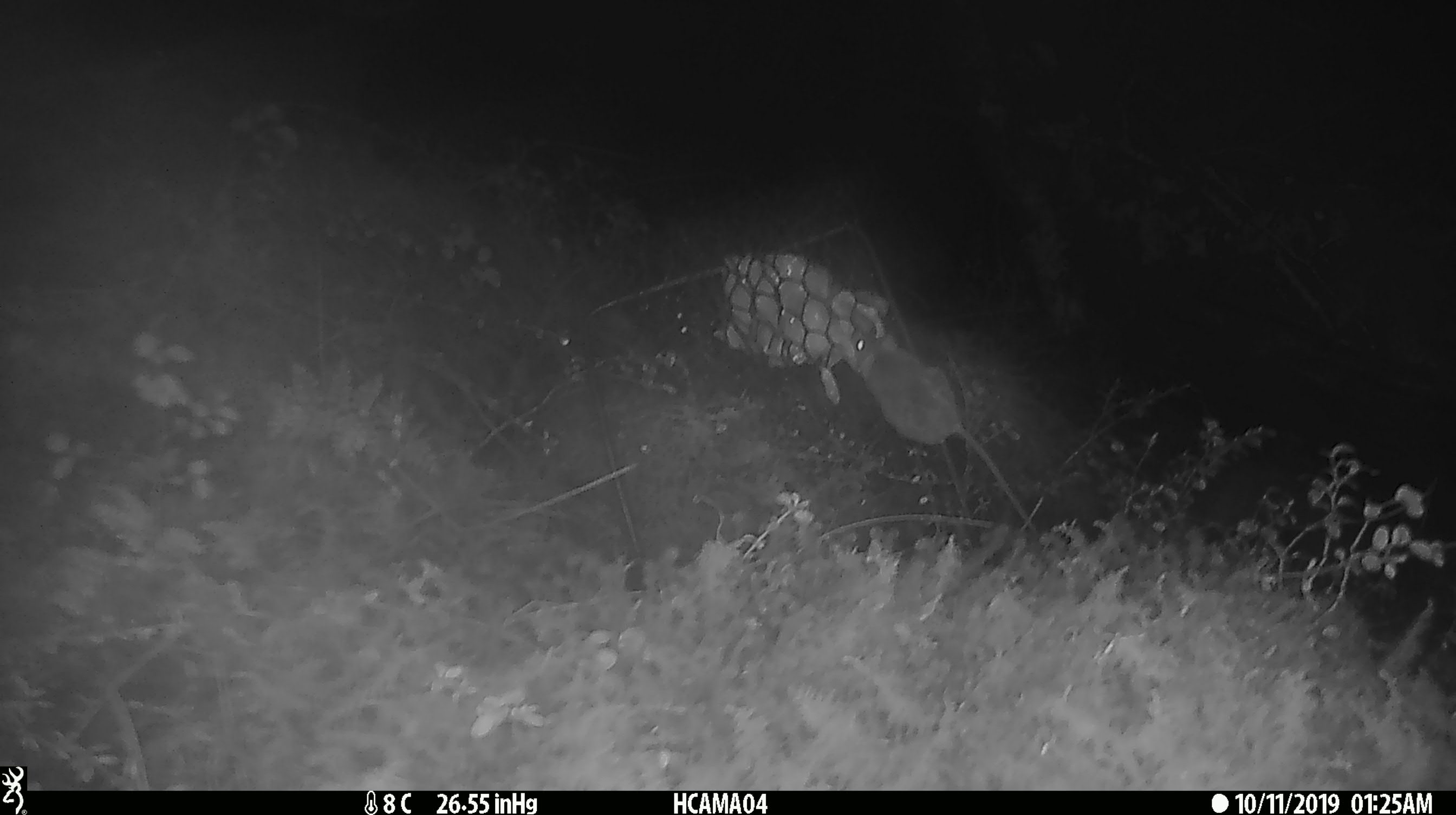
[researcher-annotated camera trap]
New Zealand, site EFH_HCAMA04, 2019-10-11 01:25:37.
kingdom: Animalia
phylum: Chordata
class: Mammalia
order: Rodentia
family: Muridae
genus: Mus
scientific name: Mus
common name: mouse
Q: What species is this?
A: Mouse (Mus).